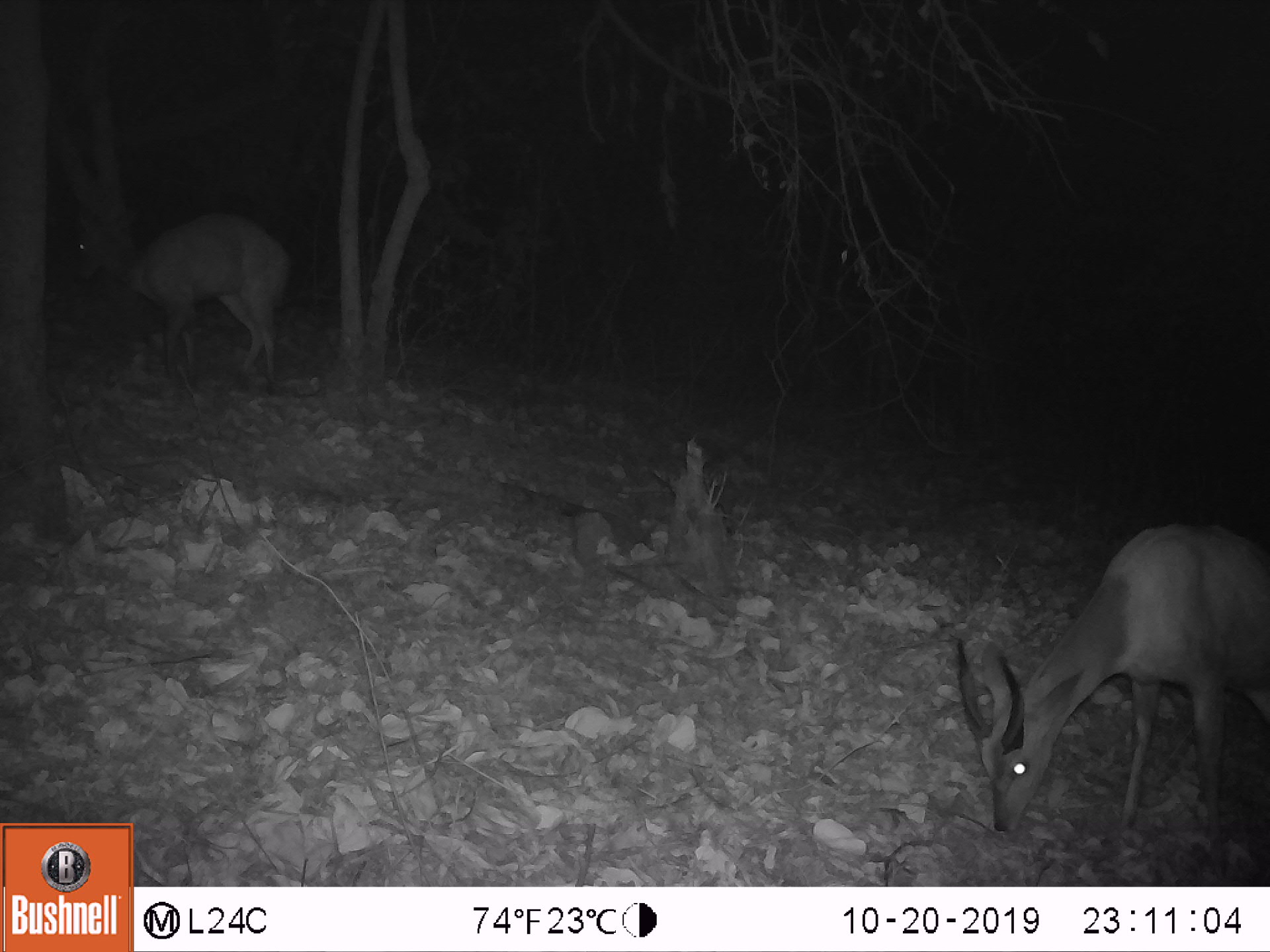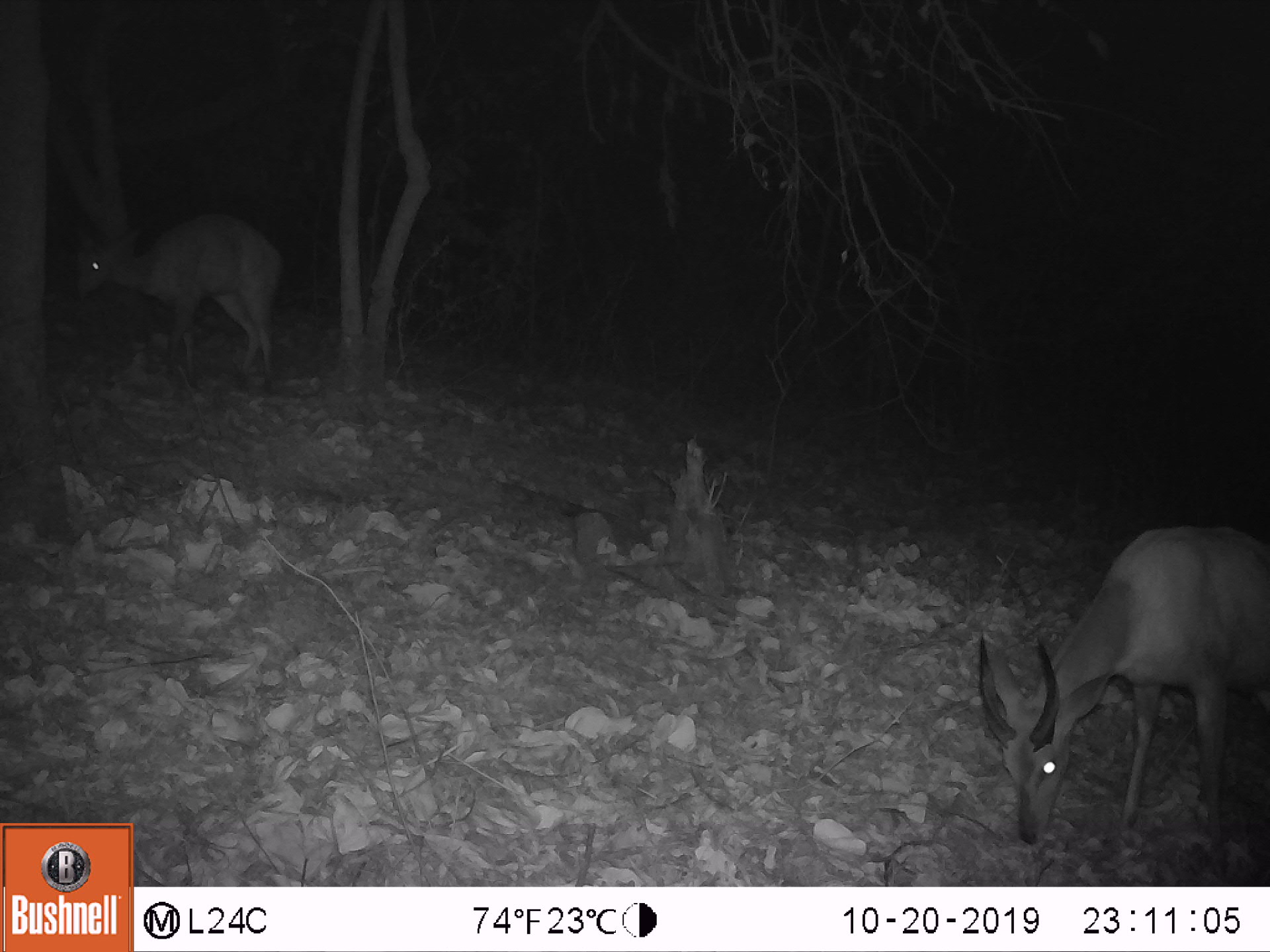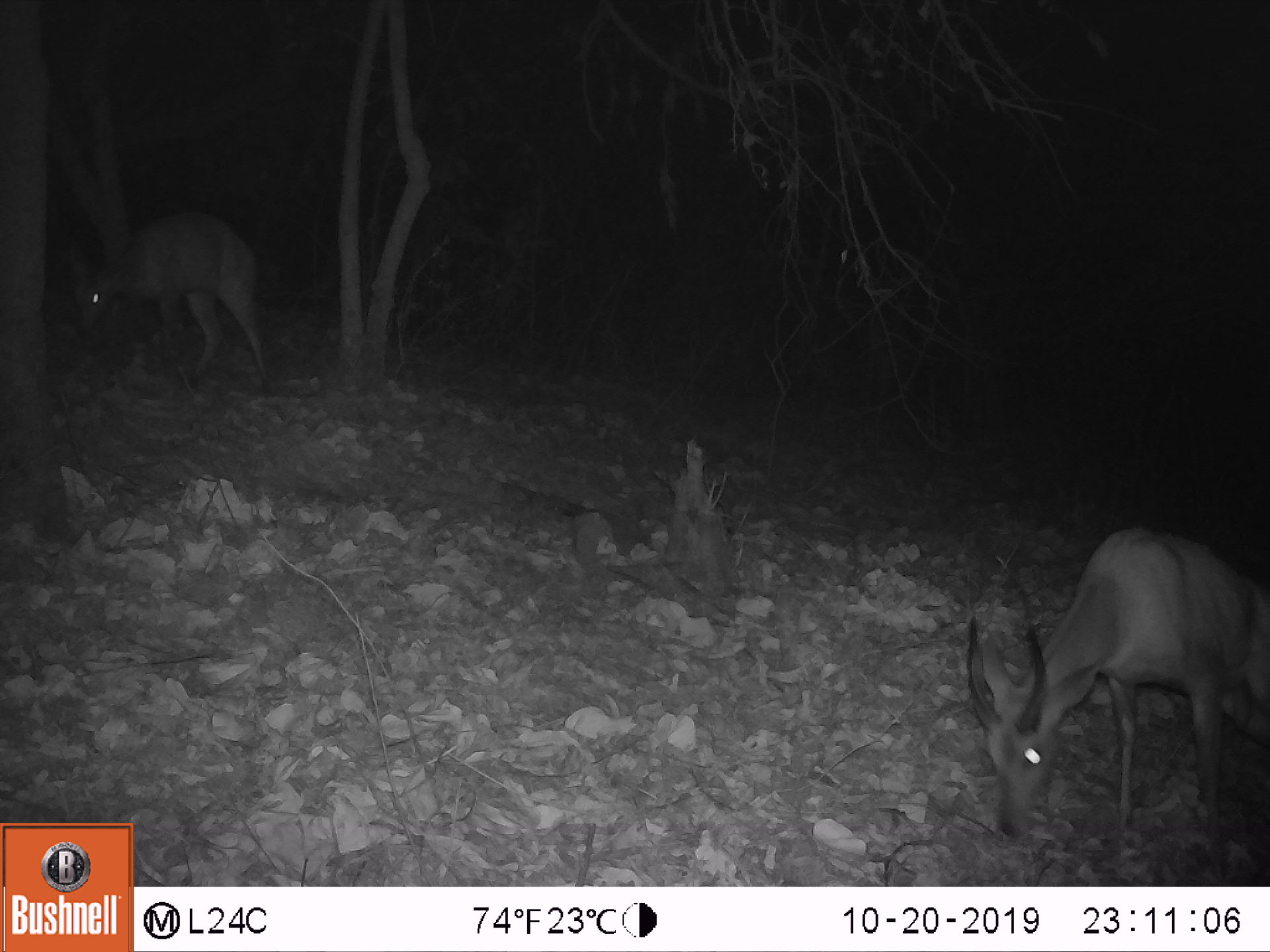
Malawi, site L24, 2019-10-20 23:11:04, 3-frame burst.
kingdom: Animalia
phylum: Chordata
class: Mammalia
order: Artiodactyla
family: Bovidae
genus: Tragelaphus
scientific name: Tragelaphus sylvaticus sylvaticus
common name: cape bushbuck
Cape bushbuck (Tragelaphus sylvaticus sylvaticus), count 2.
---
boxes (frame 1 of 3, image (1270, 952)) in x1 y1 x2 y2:
cape bushbuck: 952 515 1265 837; 64 193 303 396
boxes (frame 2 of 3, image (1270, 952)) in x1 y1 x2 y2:
cape bushbuck: 965 517 1265 851; 67 211 285 384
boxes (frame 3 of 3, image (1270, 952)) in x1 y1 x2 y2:
cape bushbuck: 964 520 1264 845; 49 207 274 382